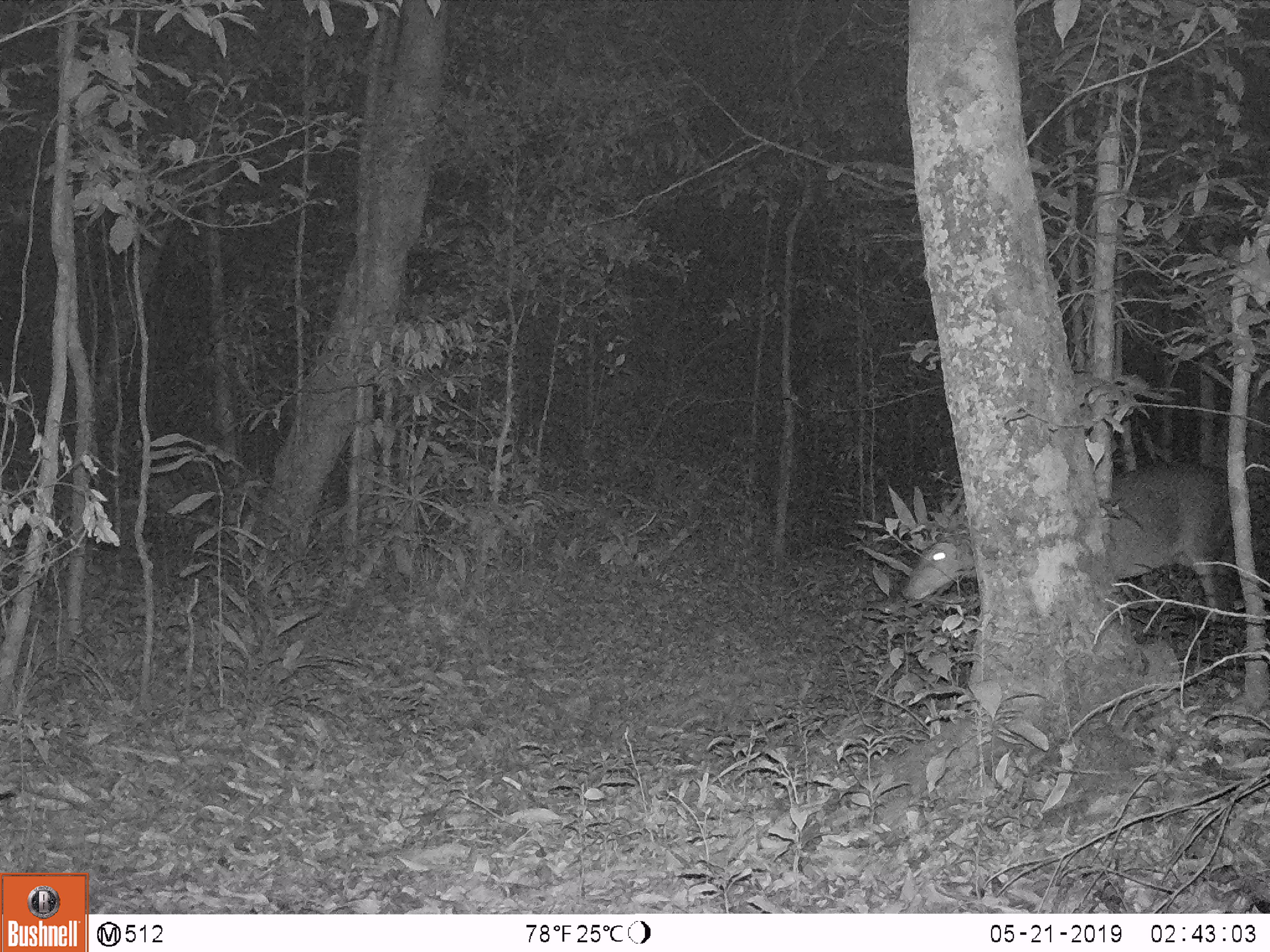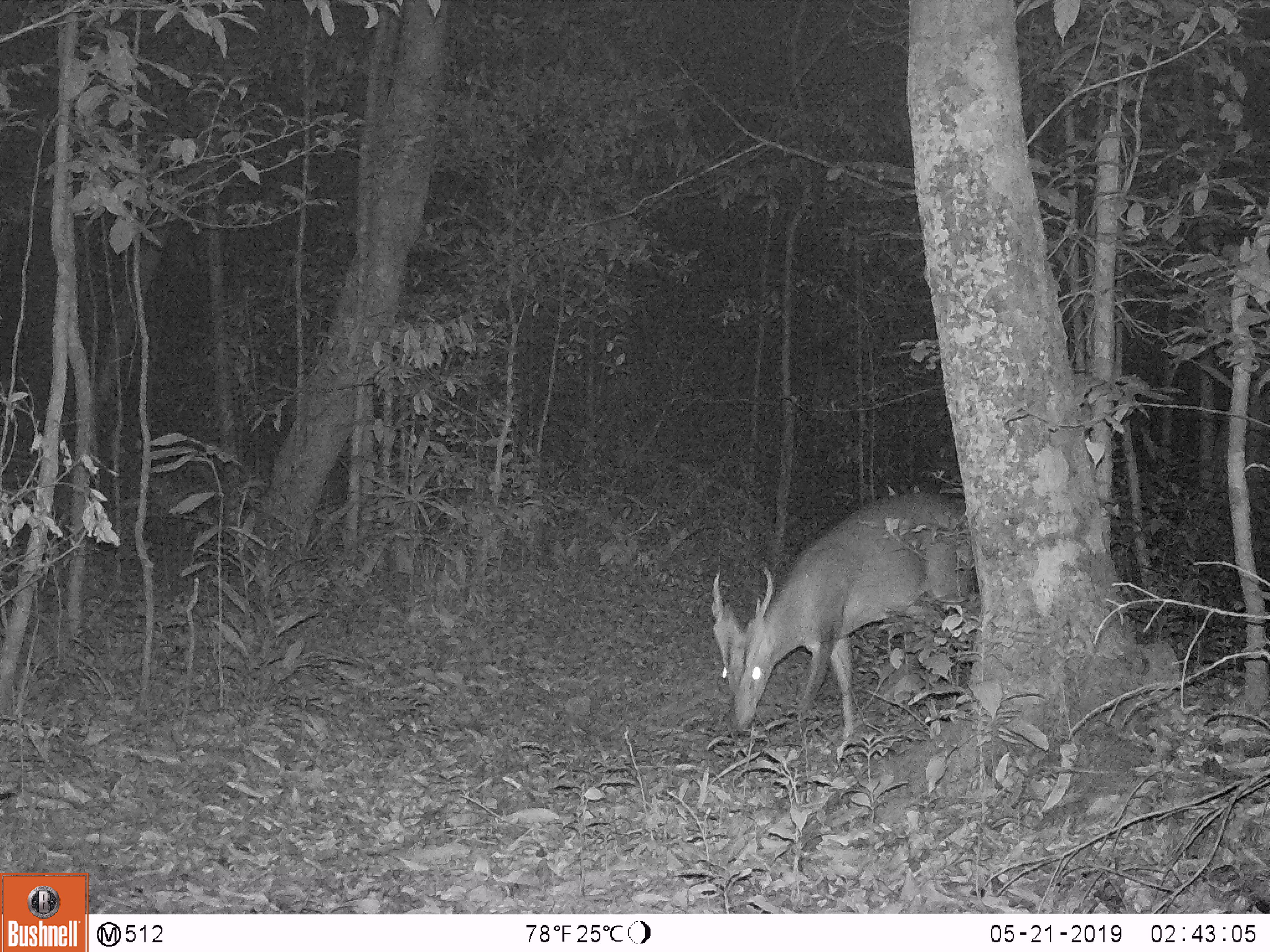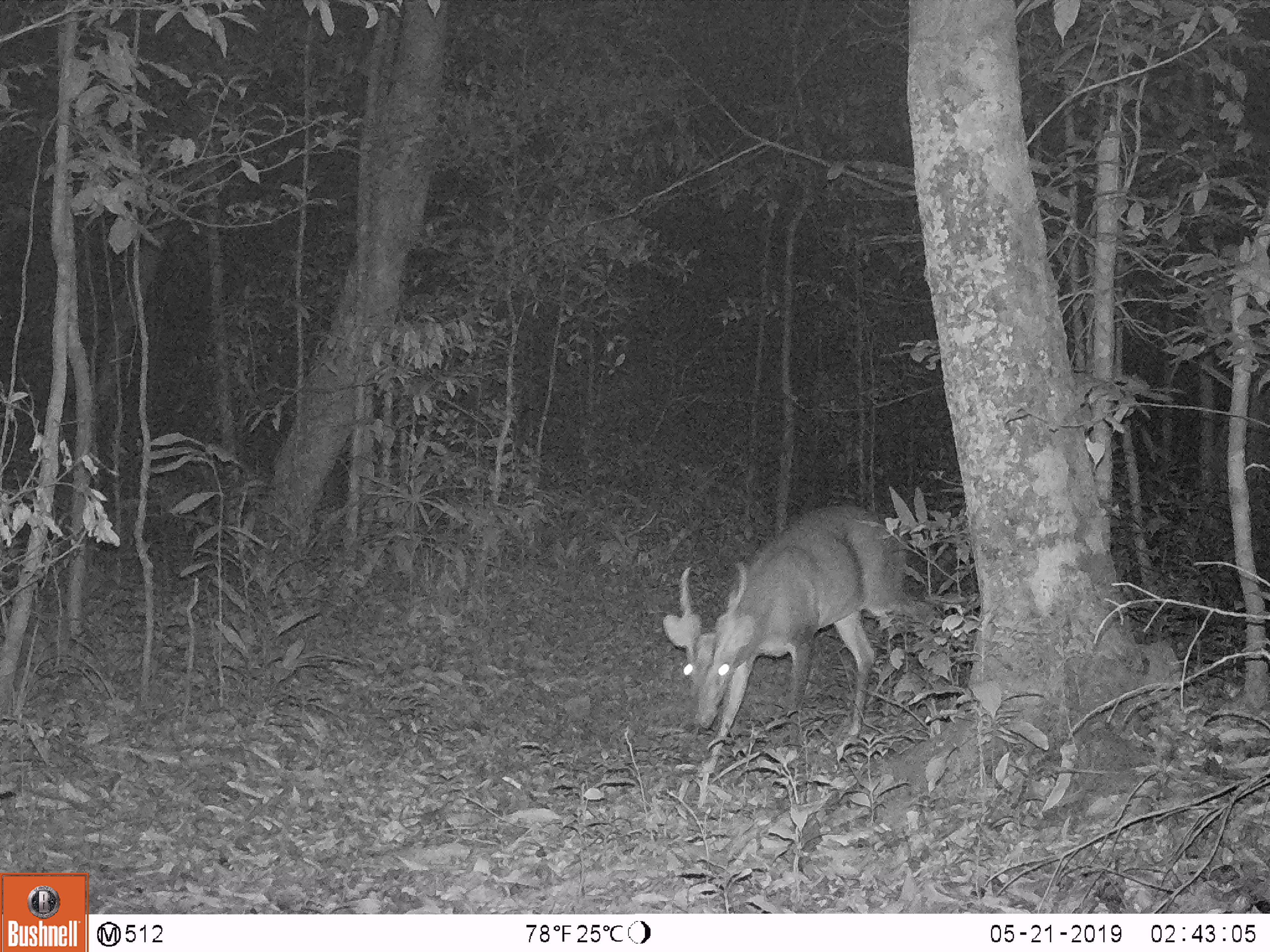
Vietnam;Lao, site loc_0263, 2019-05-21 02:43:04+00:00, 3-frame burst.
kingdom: Animalia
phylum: Chordata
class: Mammalia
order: Artiodactyla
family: Cervidae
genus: Muntiacus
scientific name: Muntiacus vuquangensis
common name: large-antlered muntjac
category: large antlered muntjac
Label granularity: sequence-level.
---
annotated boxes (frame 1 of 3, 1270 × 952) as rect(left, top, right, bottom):
large antlered muntjac: rect(898, 460, 1235, 659)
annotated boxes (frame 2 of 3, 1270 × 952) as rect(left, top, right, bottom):
large antlered muntjac: rect(708, 489, 974, 741)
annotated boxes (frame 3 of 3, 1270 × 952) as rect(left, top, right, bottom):
large antlered muntjac: rect(661, 504, 938, 778)